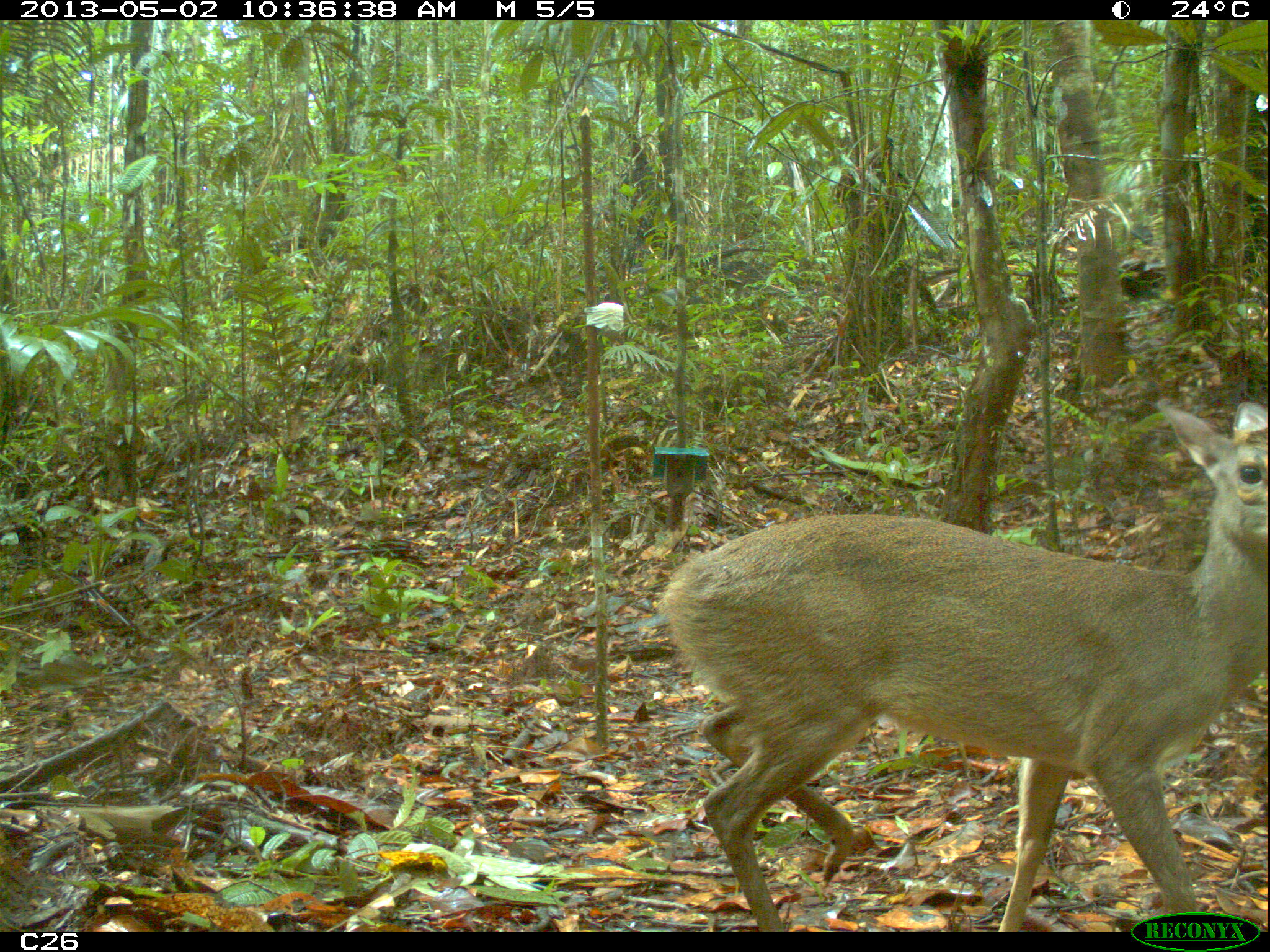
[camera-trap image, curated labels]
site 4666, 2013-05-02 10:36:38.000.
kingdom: Animalia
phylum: Chordata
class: Mammalia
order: Artiodactyla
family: Cervidae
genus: Mazama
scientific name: Mazama gouazoubira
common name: gray brocket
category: mazama gouazaoubira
Mazama gouazaoubira (gray brocket) (Mazama gouazoubira), count 1, age adult, sex male.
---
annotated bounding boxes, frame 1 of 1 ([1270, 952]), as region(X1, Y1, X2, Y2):
mazama gouazaoubira: region(656, 395, 1267, 932)